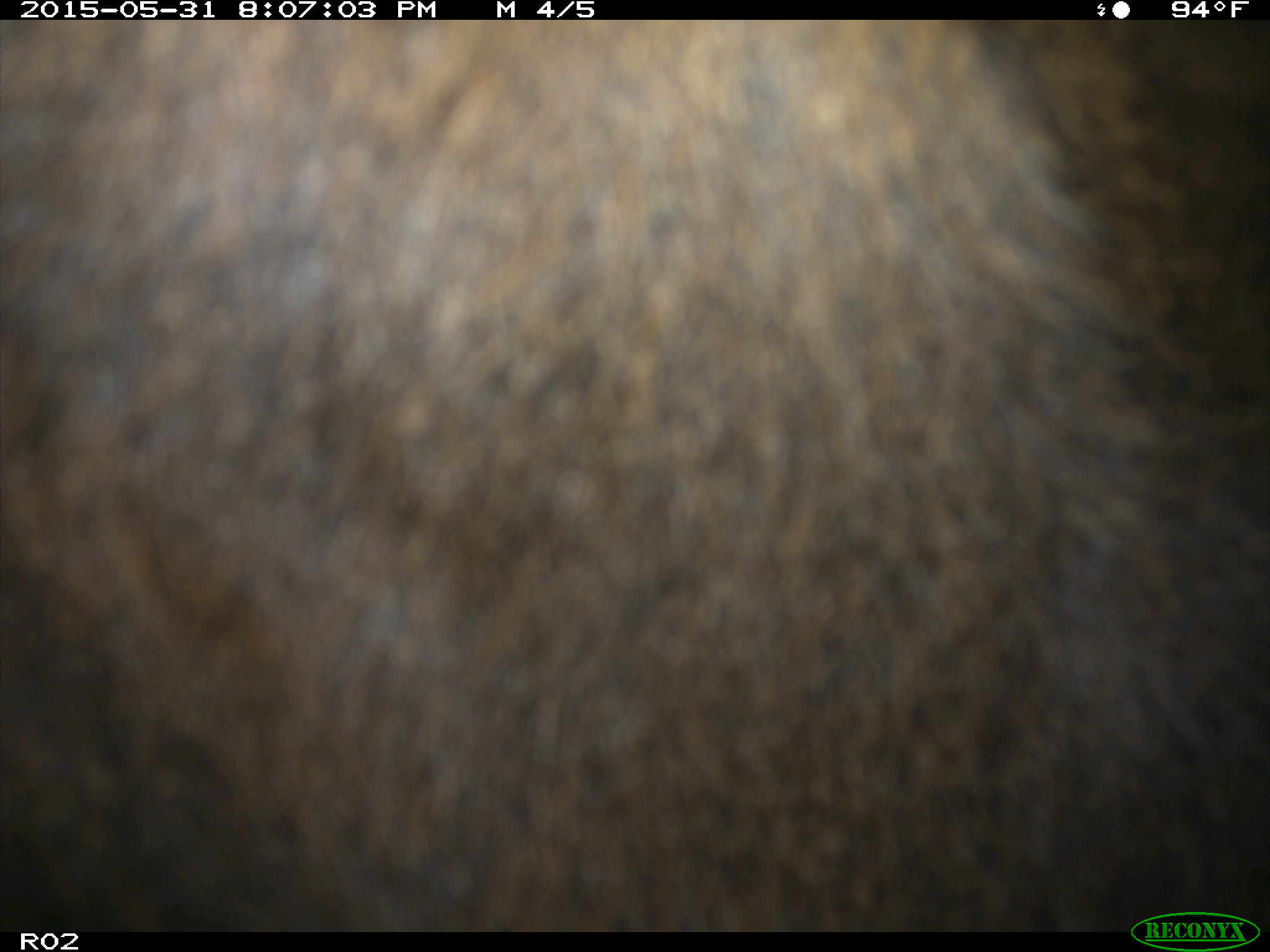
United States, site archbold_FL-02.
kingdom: Animalia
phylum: Chordata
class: Mammalia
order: Artiodactyla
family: Bovidae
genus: Bos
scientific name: Bos taurus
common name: domestic cow